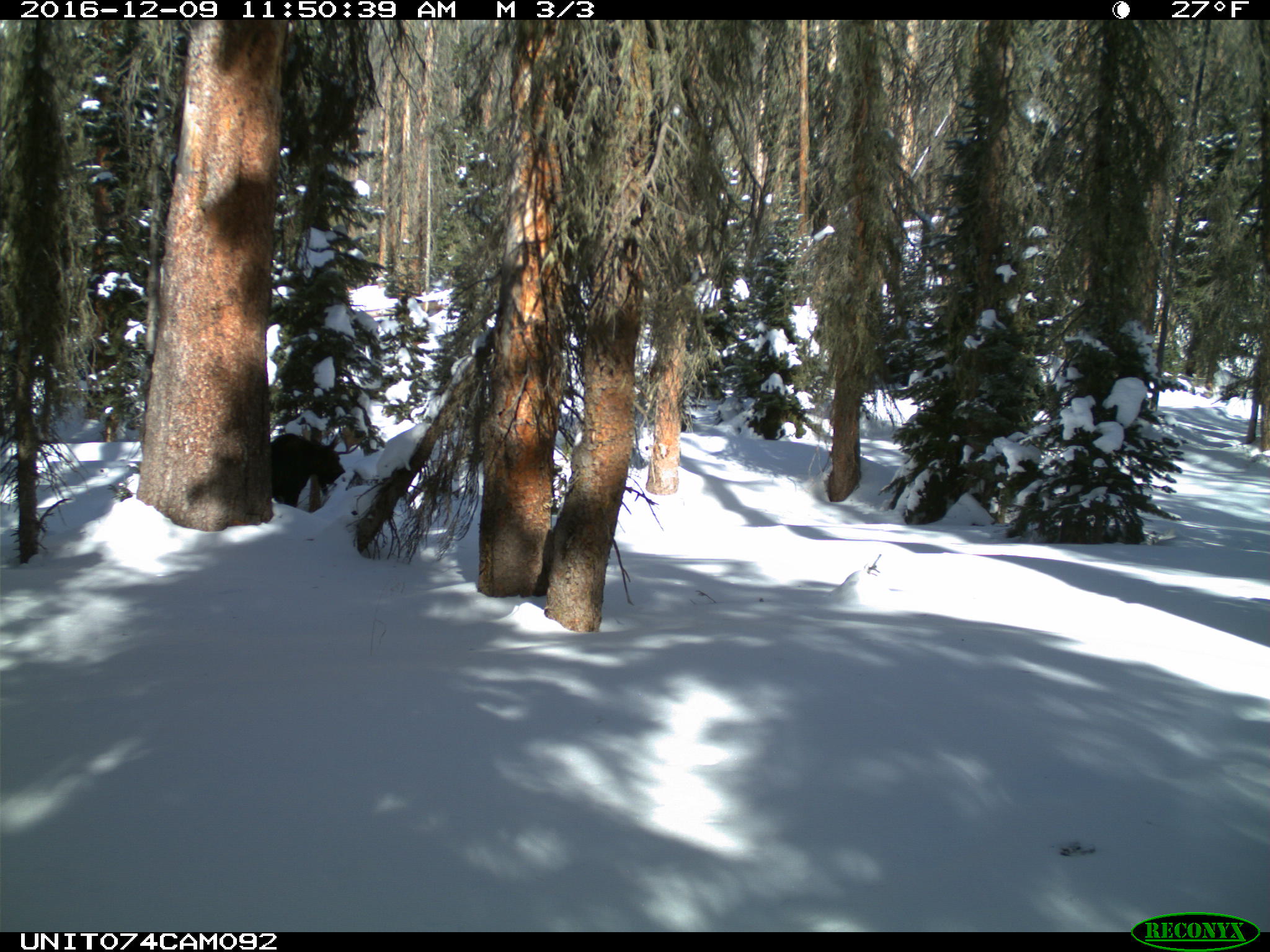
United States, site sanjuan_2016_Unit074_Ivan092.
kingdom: Animalia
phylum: Chordata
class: Mammalia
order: Artiodactyla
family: Cervidae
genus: Alces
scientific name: Alces alces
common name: moose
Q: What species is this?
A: Alces alces (moose).